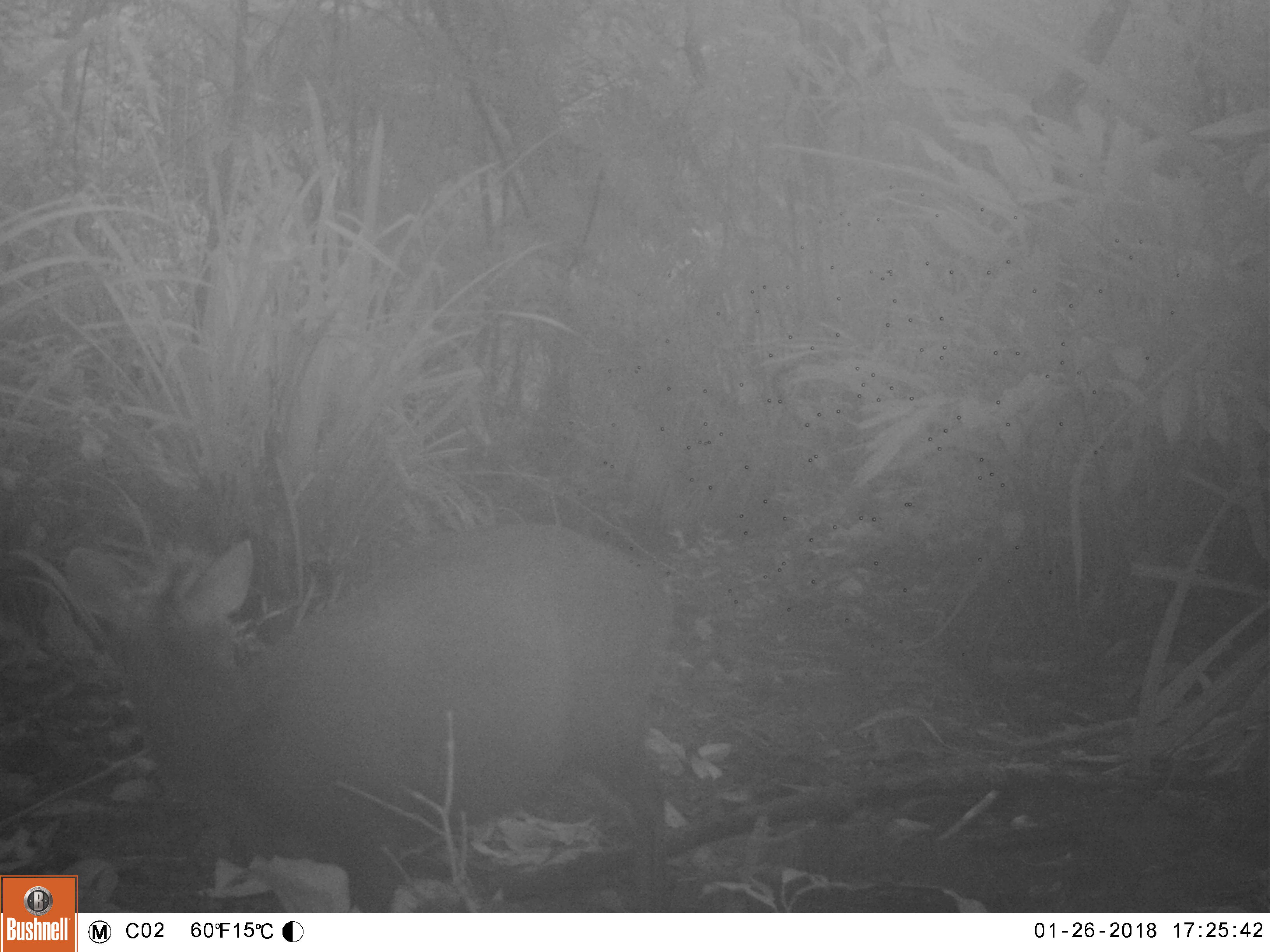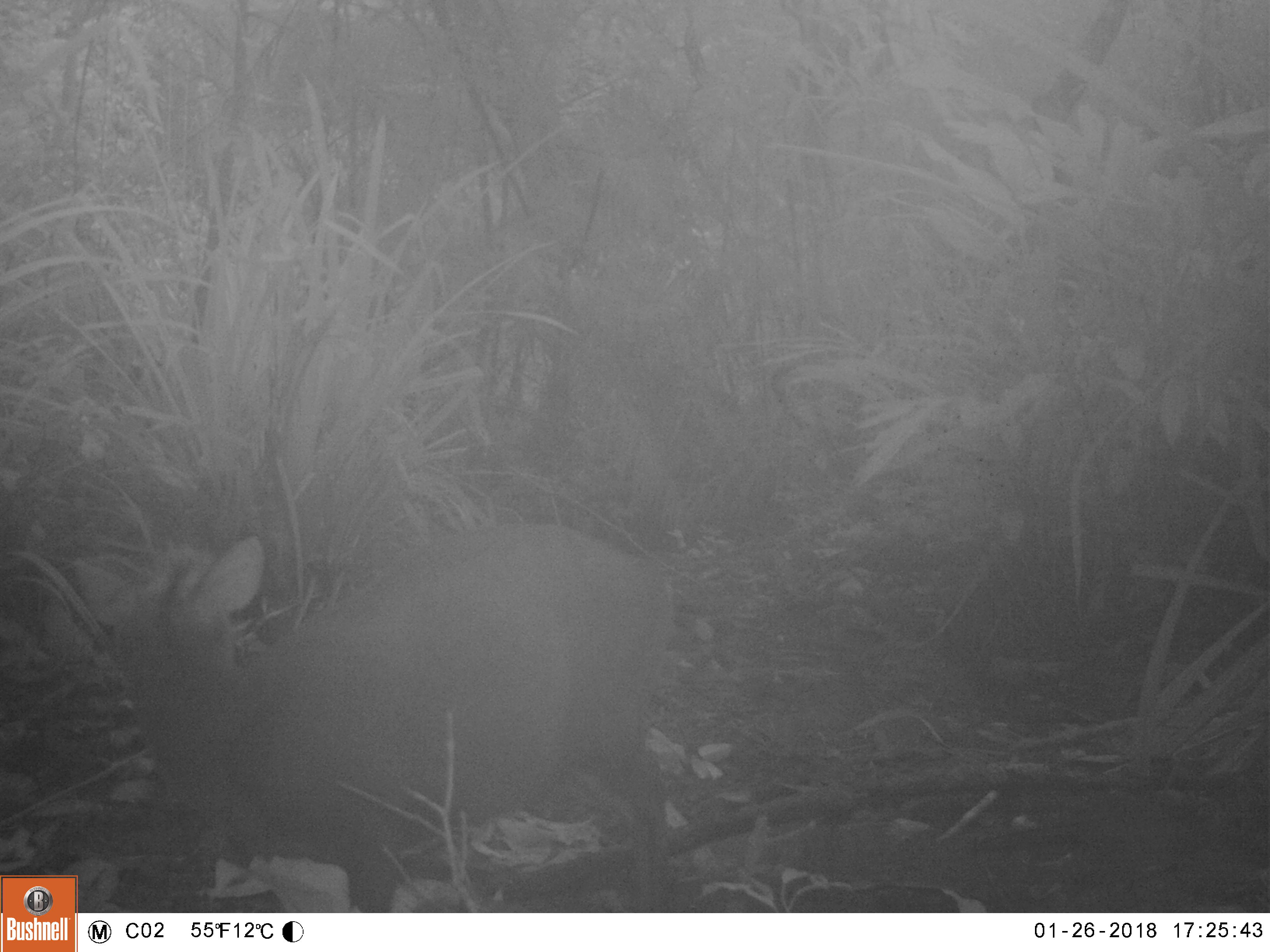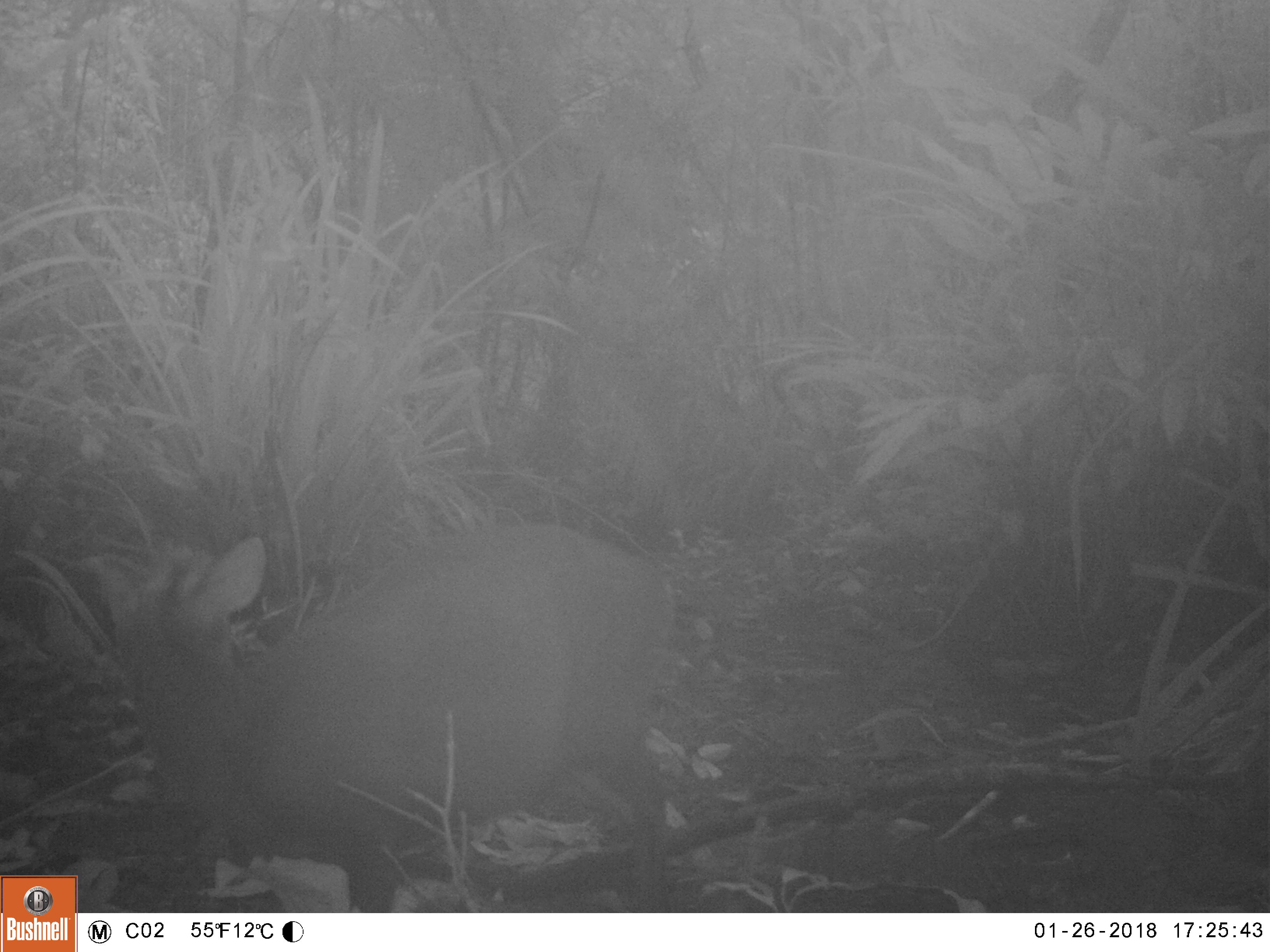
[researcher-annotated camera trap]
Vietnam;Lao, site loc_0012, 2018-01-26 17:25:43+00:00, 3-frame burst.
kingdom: Animalia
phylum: Chordata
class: Mammalia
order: Artiodactyla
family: Cervidae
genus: Muntiacus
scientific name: Muntiacus rooseveltorum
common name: roosevelt's muntjac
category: roosevelts muntjac group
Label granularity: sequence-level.